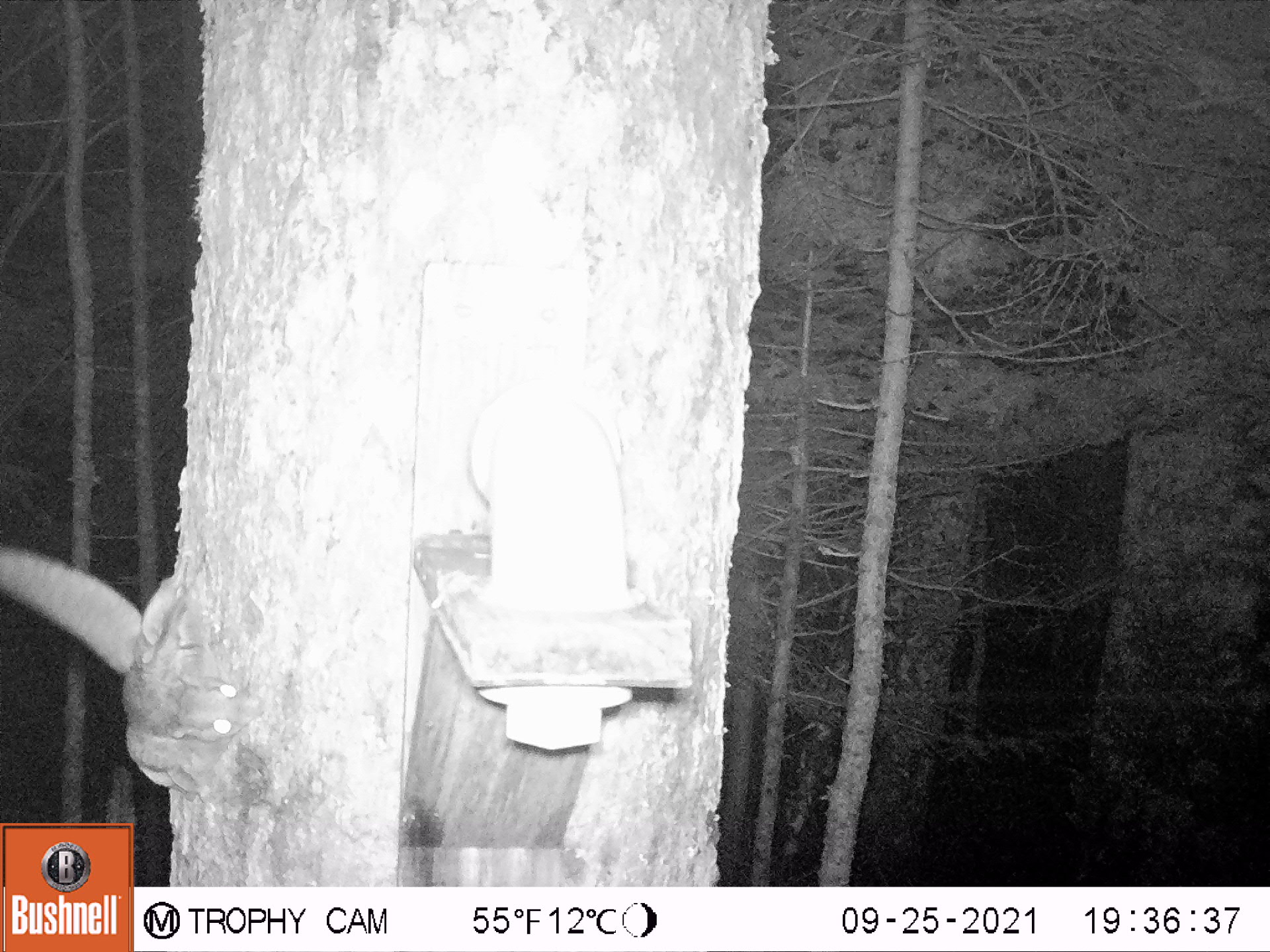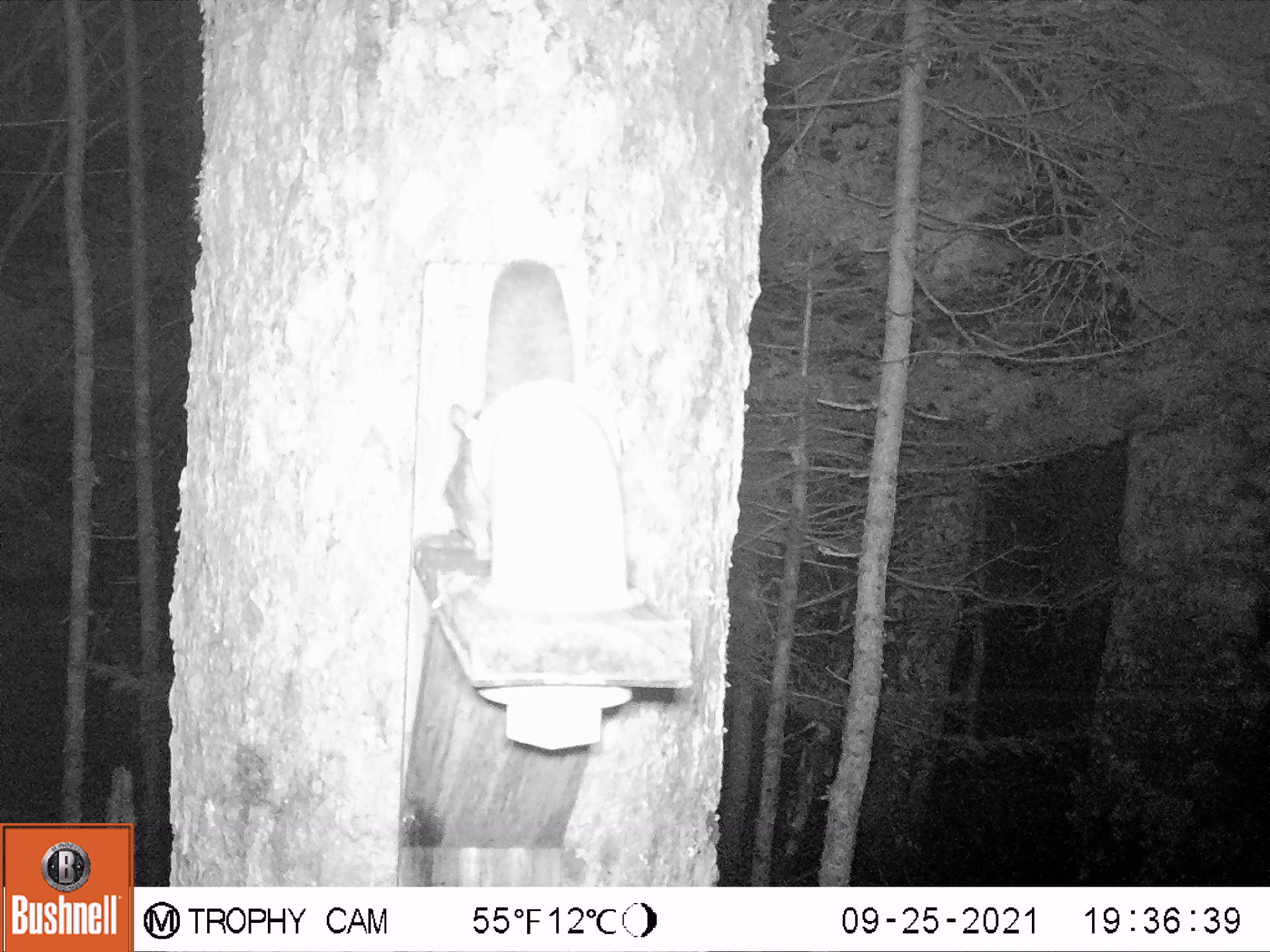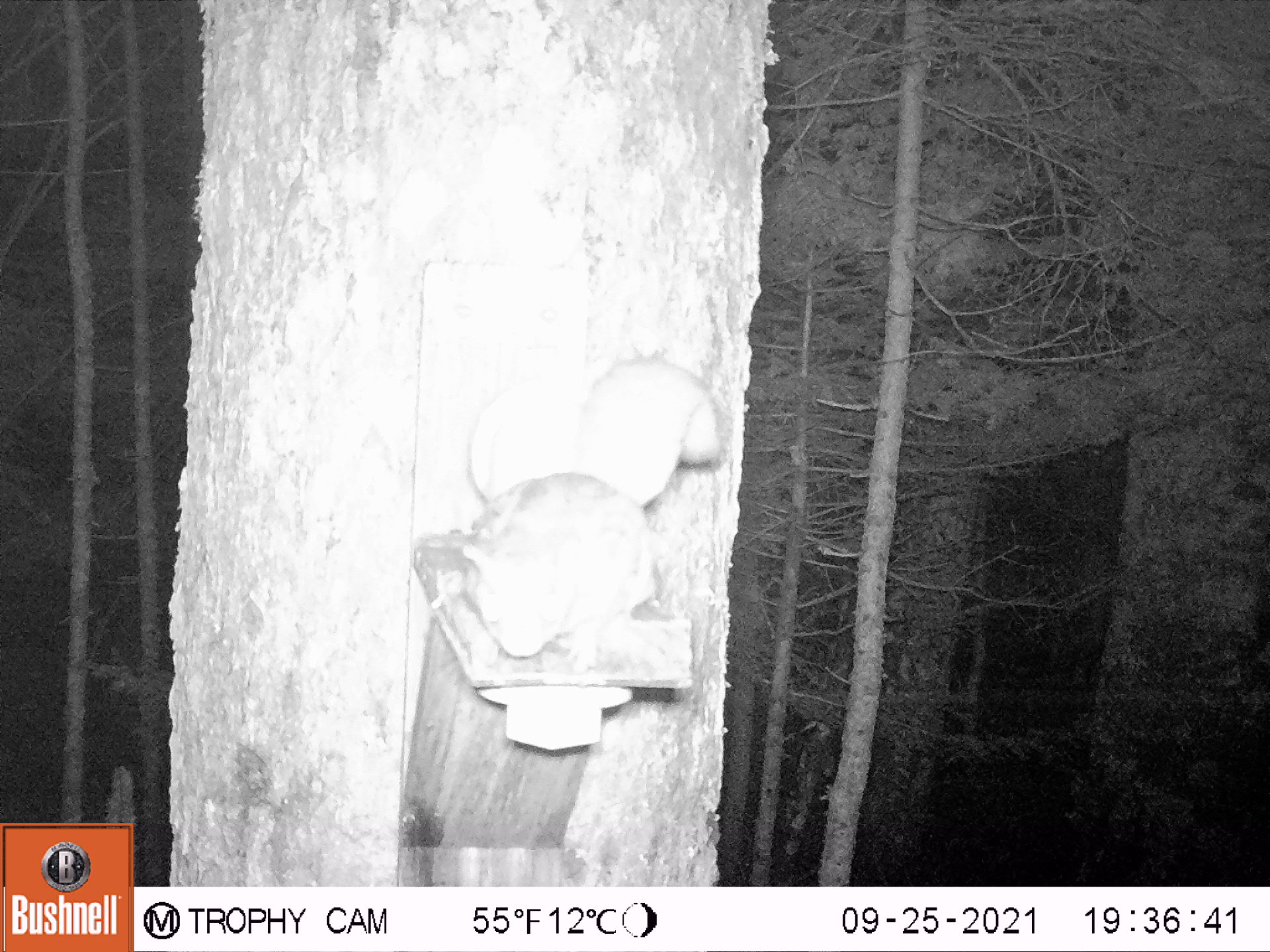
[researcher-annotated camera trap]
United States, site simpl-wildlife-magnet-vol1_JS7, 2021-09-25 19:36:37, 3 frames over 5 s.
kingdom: Animalia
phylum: Chordata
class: Mammalia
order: Rodentia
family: Sciuridae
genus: Glaucomys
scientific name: Glaucomys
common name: flying squirrel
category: flying squirrel sp.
Flying squirrel sp. (flying squirrel) (Glaucomys).